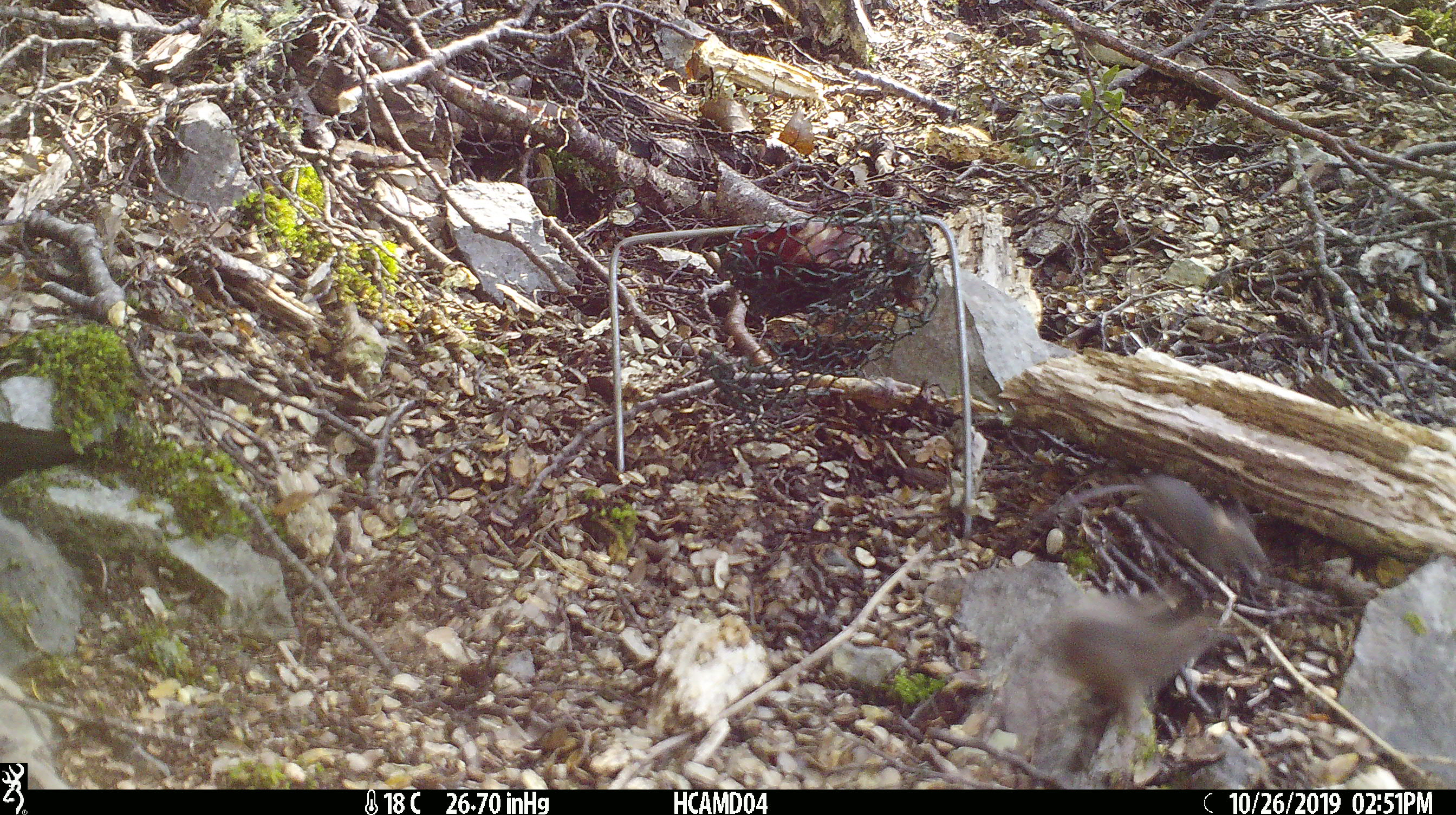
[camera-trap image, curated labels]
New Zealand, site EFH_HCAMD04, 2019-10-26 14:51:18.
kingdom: Animalia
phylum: Chordata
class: Mammalia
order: Rodentia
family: Muridae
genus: Mus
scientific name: Mus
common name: mouse